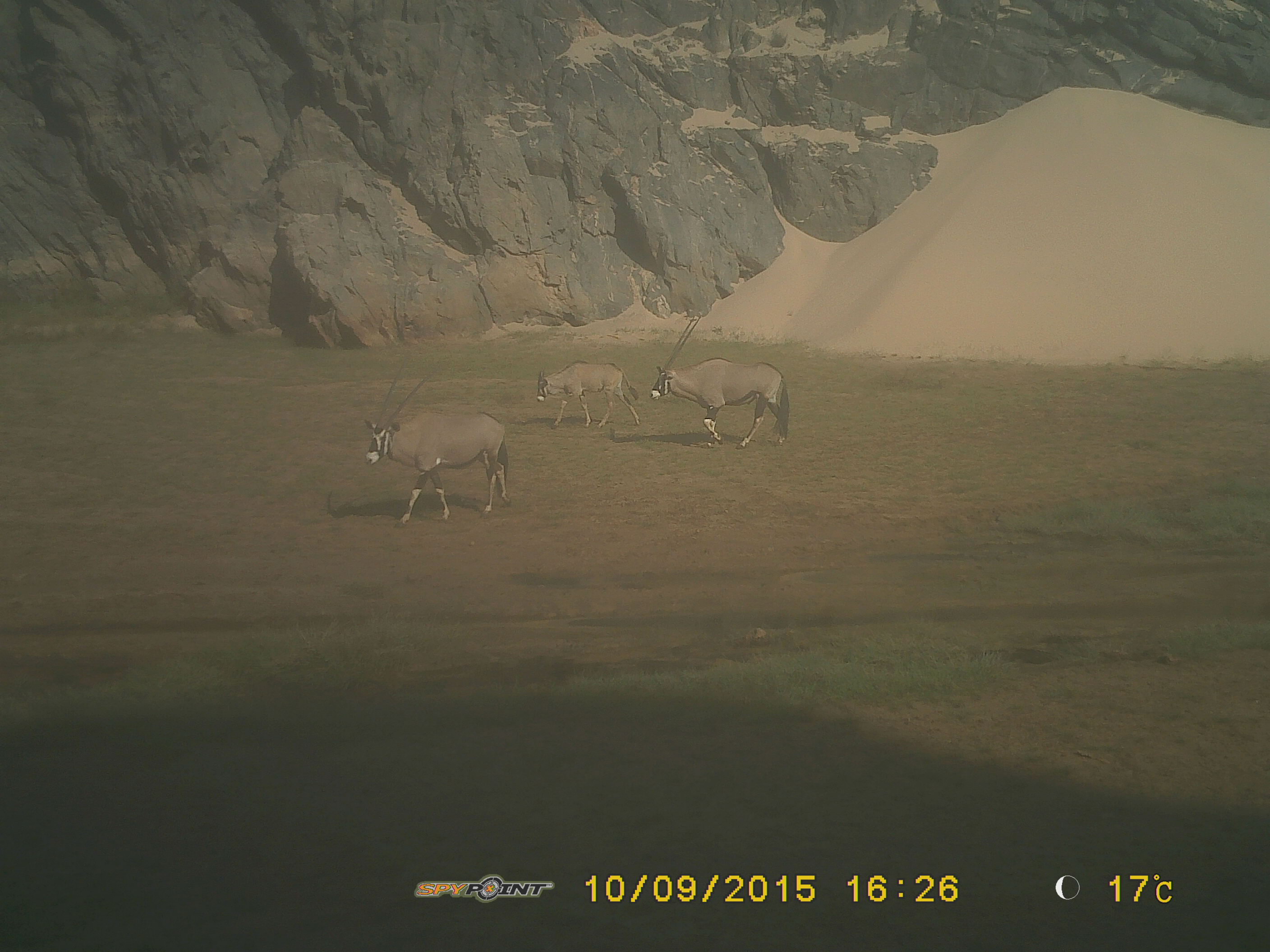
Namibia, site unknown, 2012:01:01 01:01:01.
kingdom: Animalia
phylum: Chordata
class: Mammalia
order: Artiodactyla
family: Bovidae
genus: Oryx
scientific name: Oryx gazella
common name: gemsbok